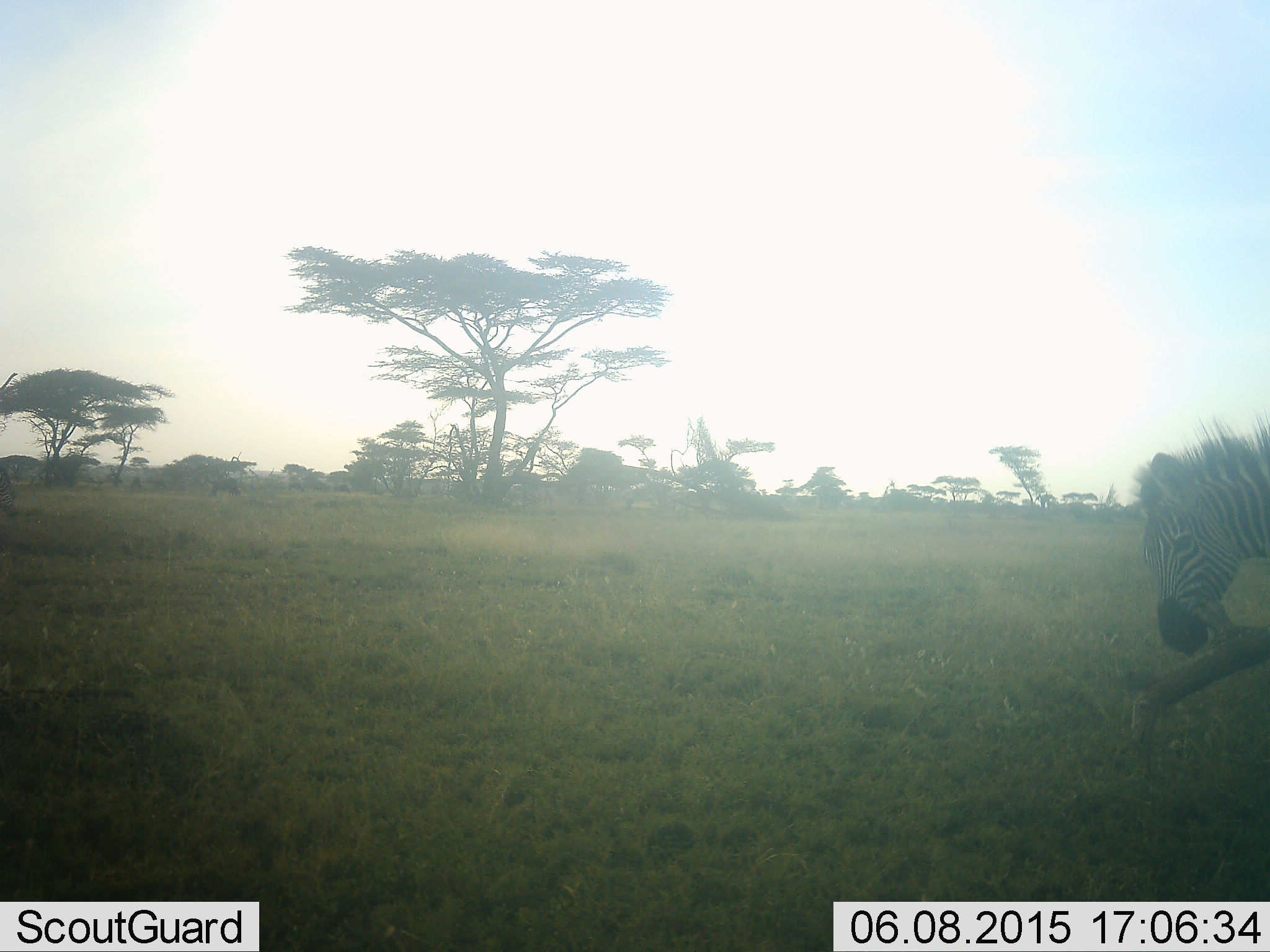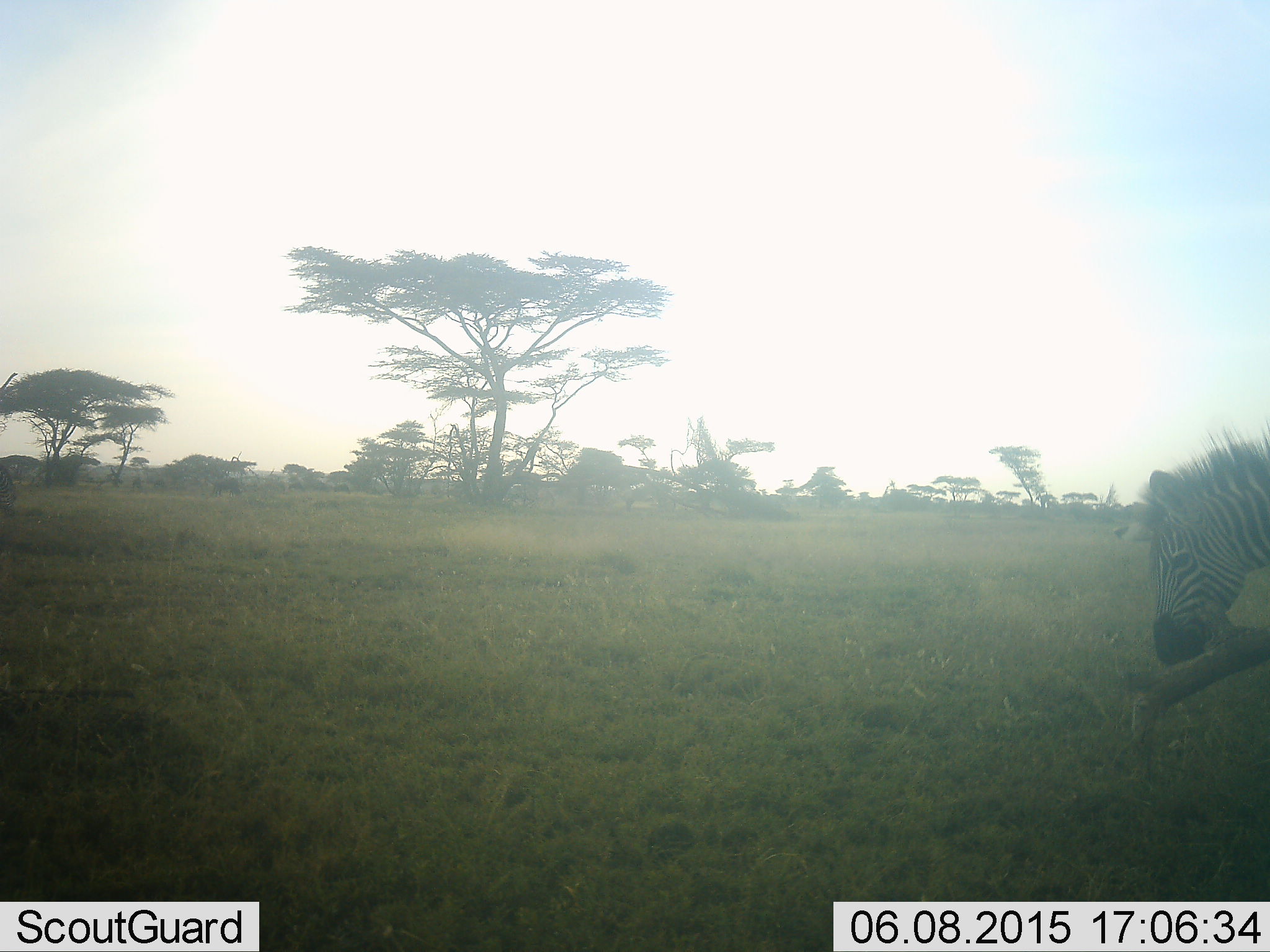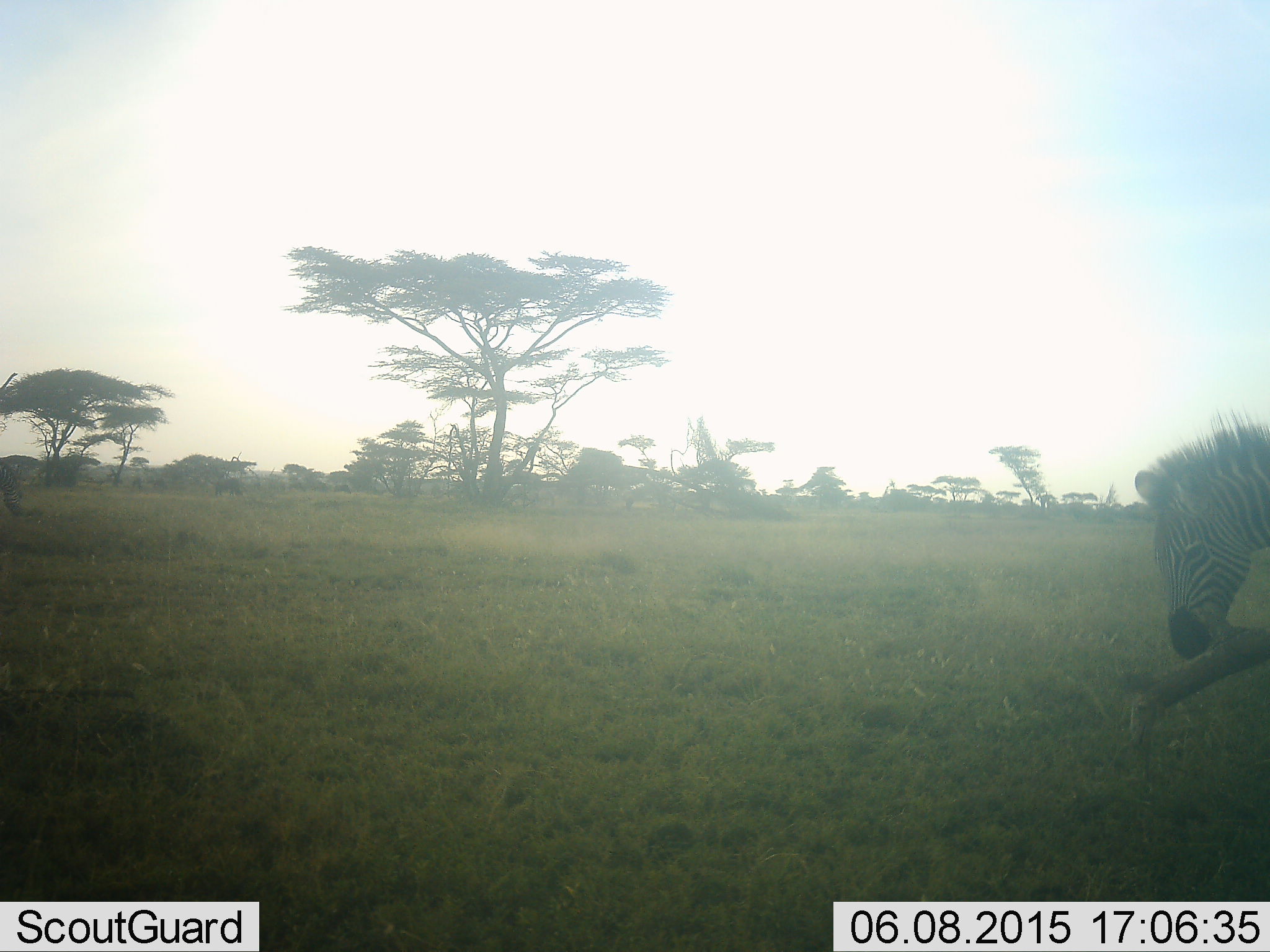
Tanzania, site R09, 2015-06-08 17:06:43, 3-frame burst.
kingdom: Animalia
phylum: Chordata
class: Mammalia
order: Perissodactyla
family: Equidae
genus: Equus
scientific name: Equus quagga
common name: plains zebra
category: zebra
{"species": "zebra (plains zebra) (Equus quagga)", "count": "1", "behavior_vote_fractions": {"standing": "80%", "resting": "0%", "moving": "20%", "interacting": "10%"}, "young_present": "0%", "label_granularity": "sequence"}